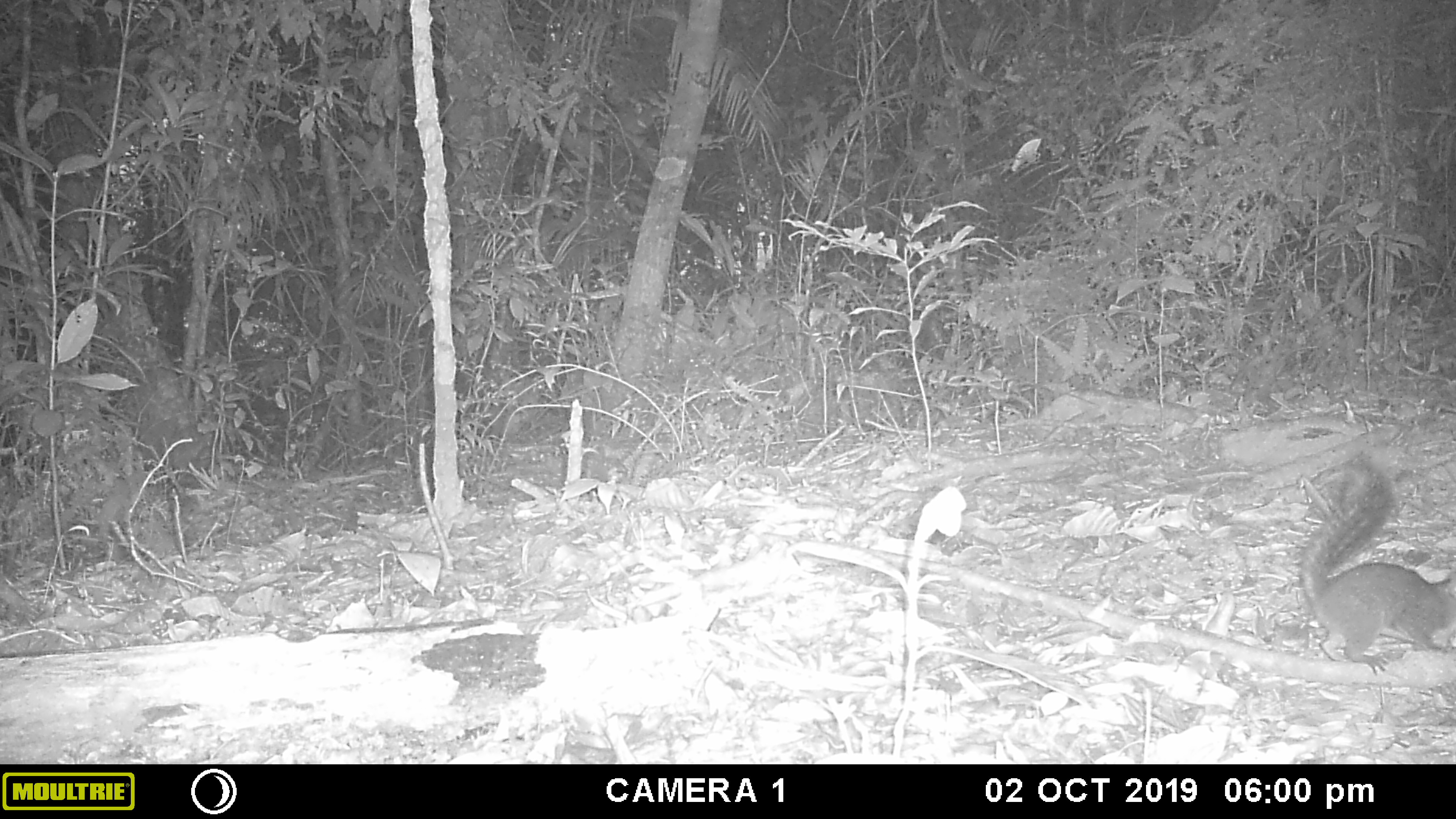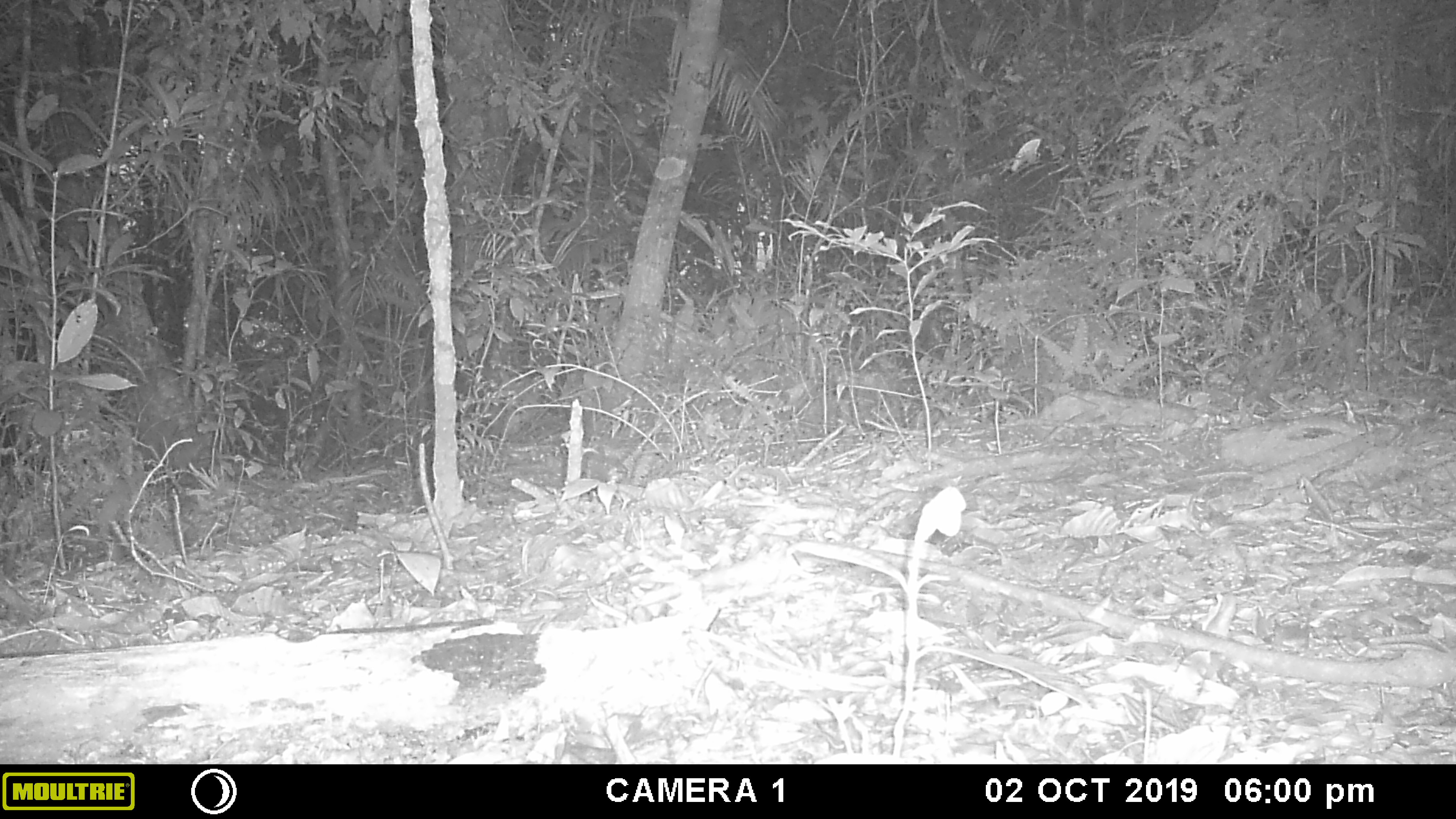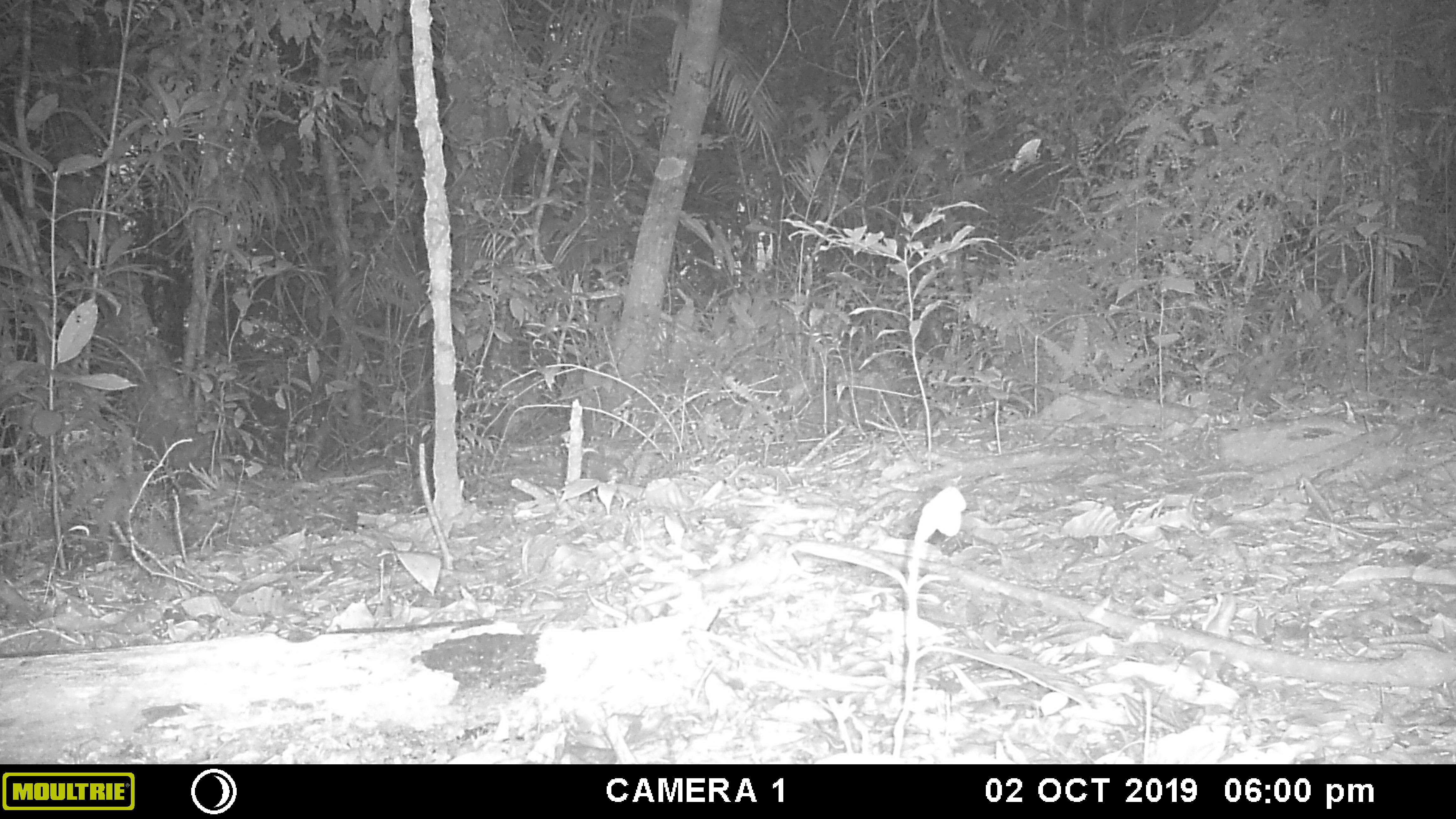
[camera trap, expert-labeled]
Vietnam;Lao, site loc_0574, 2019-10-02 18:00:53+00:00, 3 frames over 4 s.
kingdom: Animalia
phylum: Chordata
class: Mammalia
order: Rodentia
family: Sciuridae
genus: Dremomys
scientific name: Dremomys rufigenis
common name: red-cheeked squirrel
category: red cheeked squirrel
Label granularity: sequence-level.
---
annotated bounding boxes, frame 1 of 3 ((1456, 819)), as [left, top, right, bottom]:
red cheeked squirrel: [1299, 454, 1456, 673]